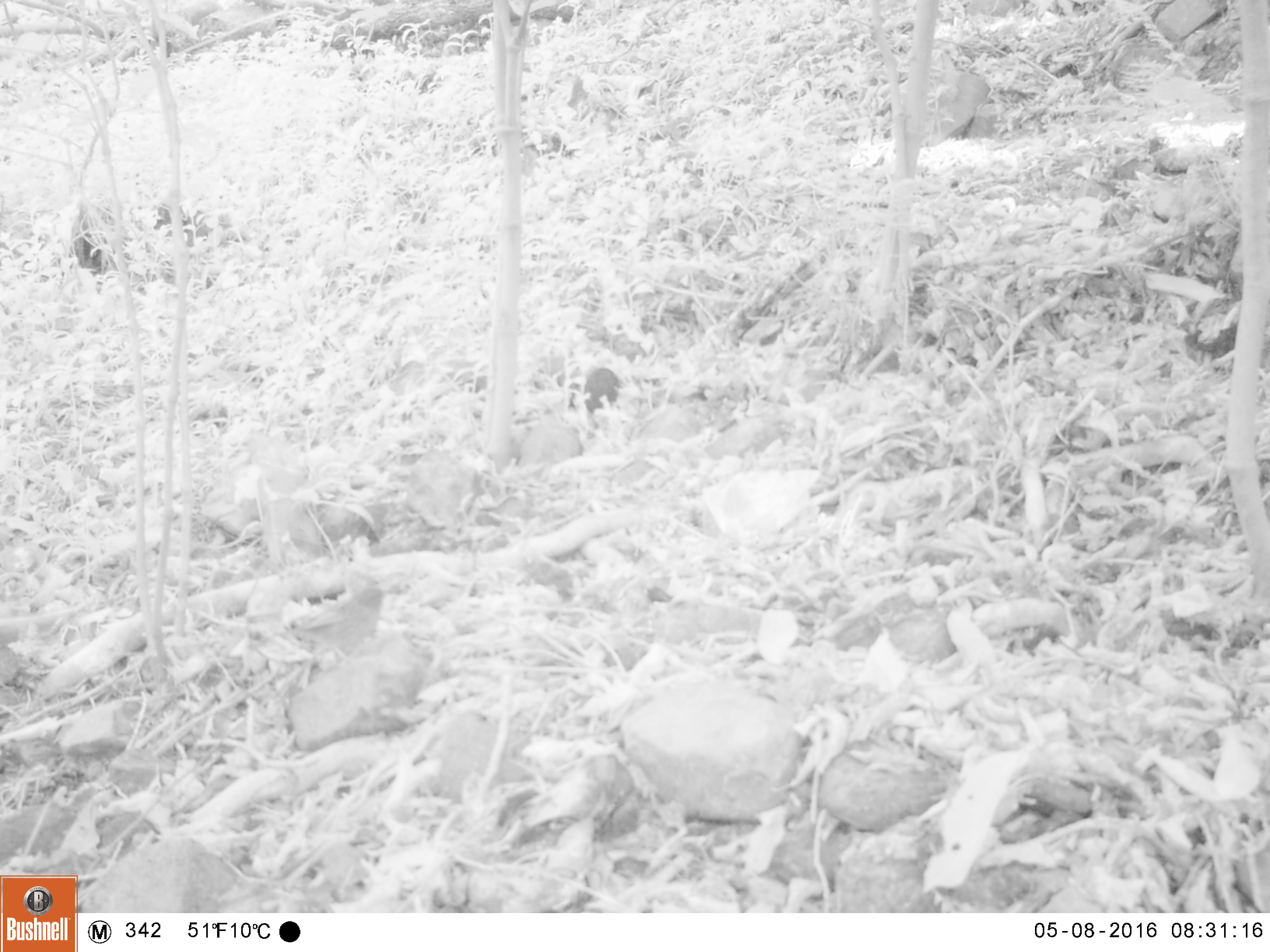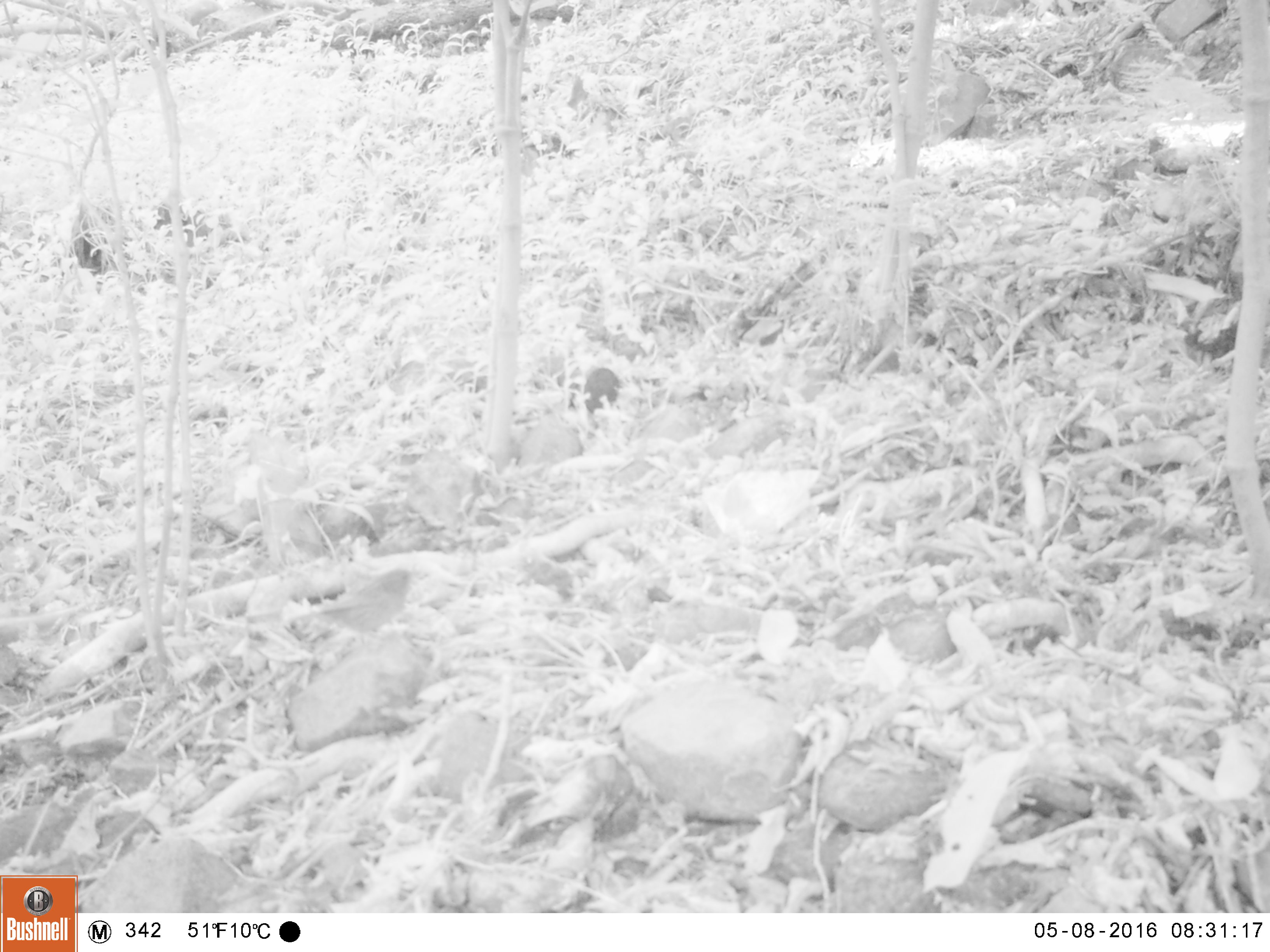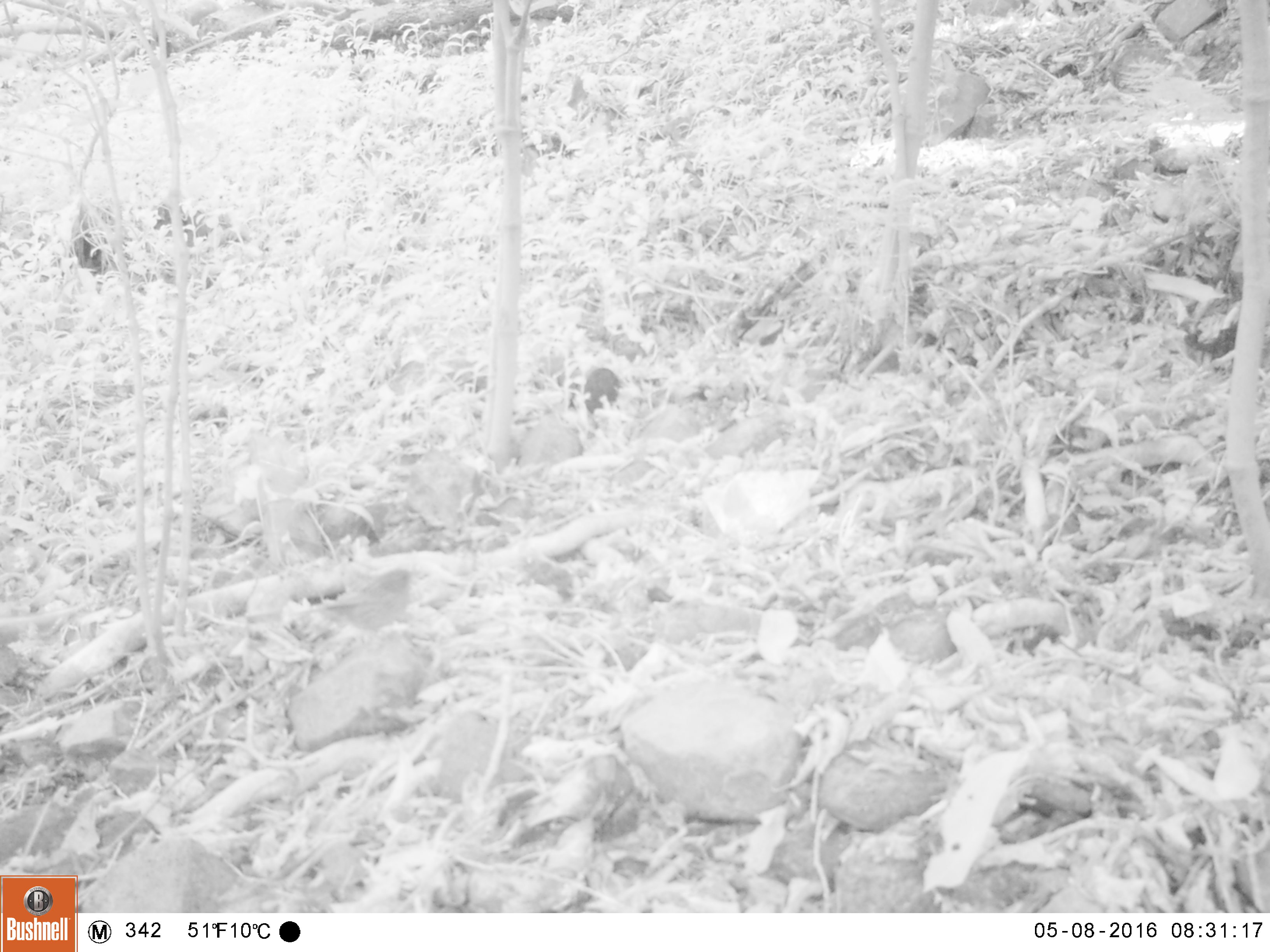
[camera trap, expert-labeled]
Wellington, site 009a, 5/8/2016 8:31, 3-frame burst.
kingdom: Animalia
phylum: Chordata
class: Aves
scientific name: Aves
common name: bird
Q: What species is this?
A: Bird (Aves).